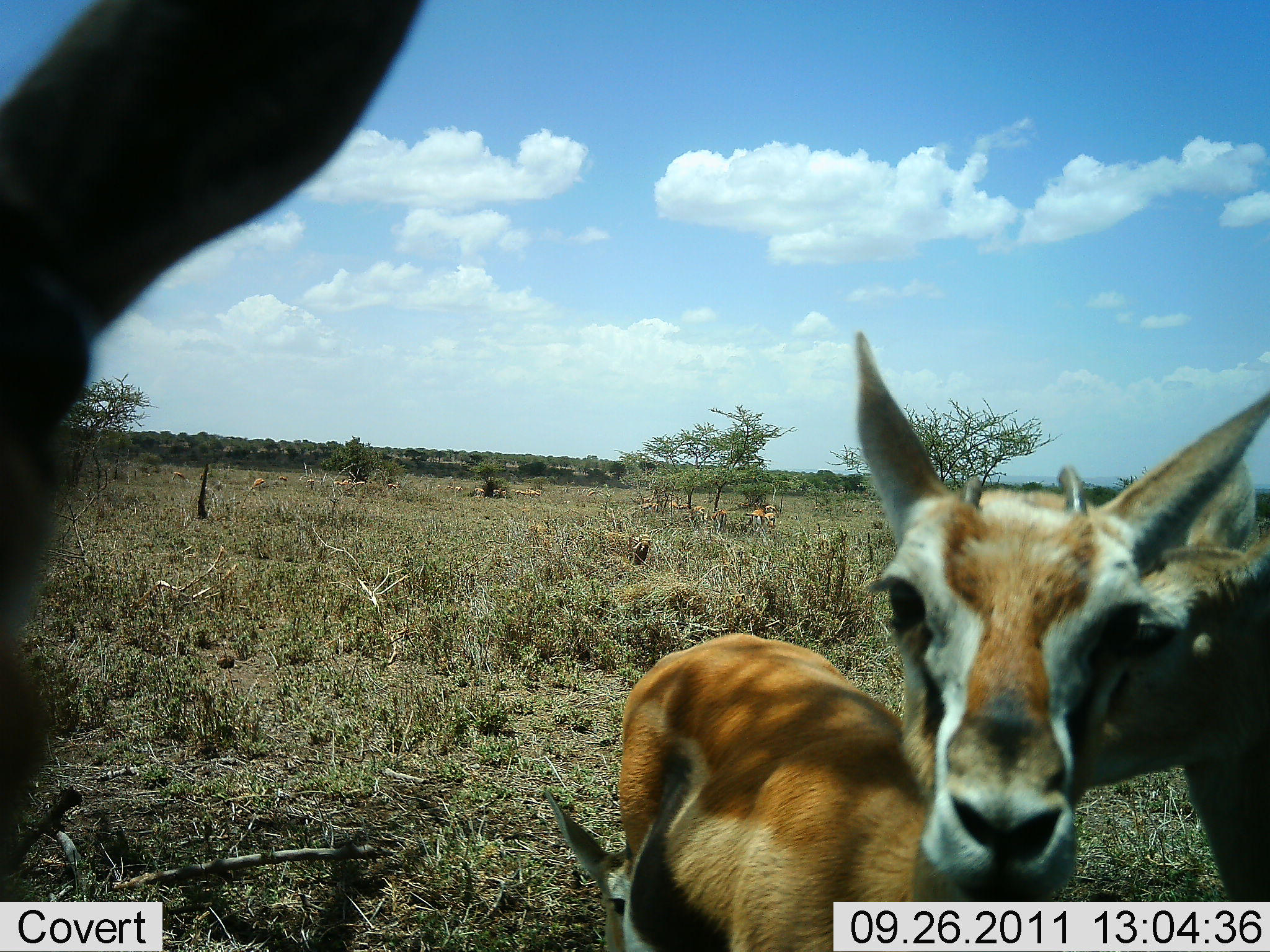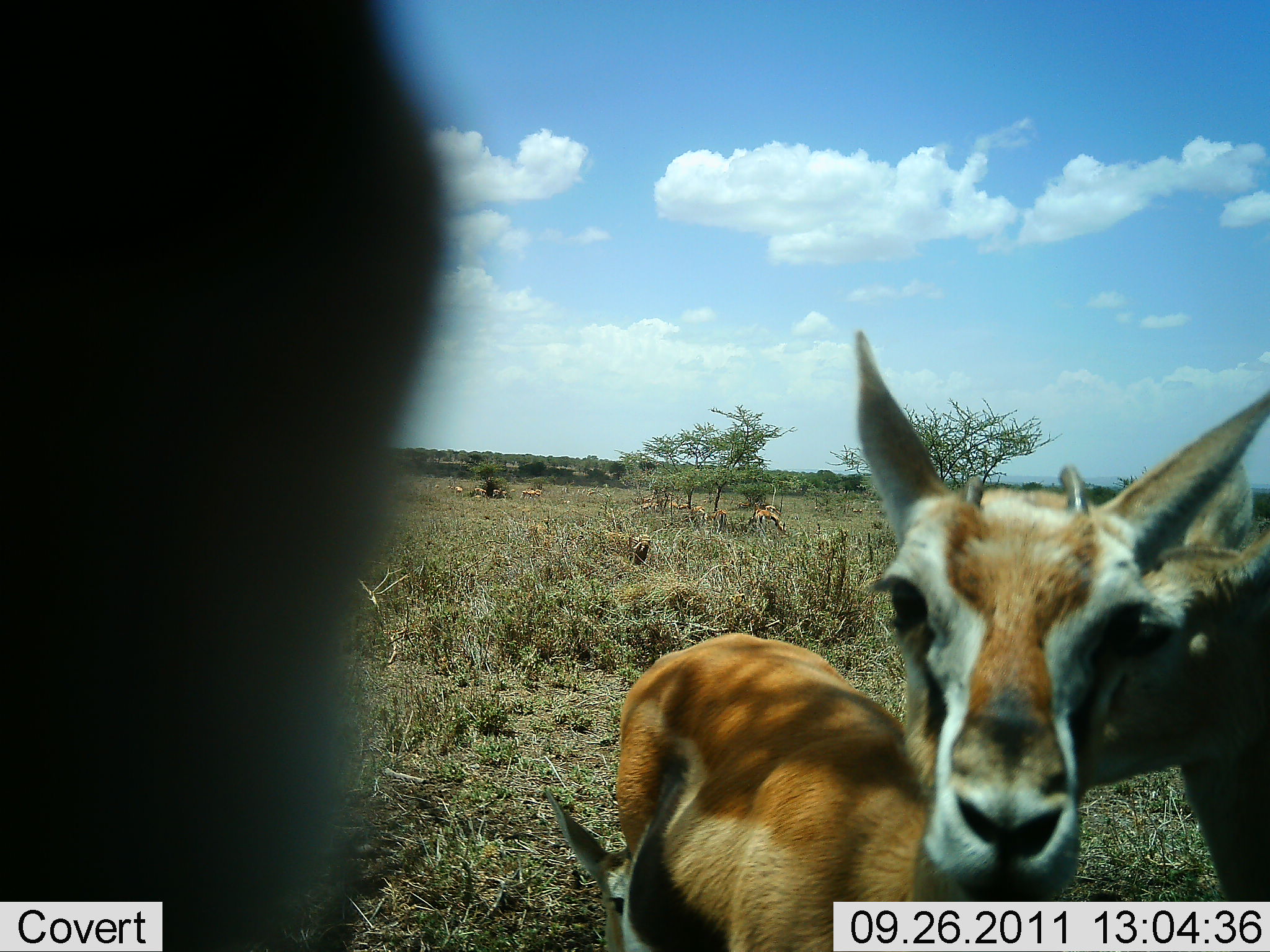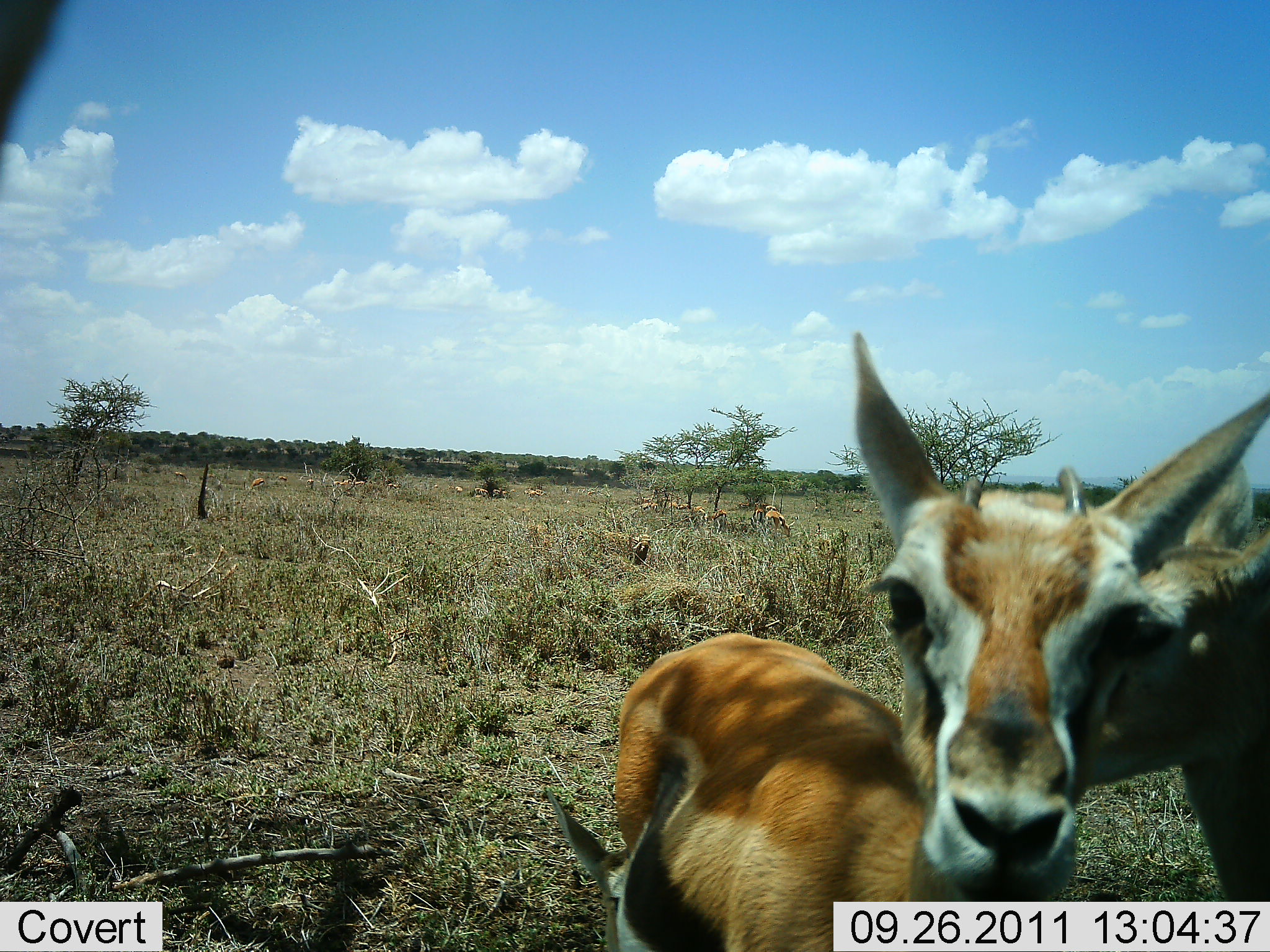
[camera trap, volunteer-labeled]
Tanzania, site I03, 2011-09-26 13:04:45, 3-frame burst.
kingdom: Animalia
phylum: Chordata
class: Mammalia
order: Artiodactyla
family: Bovidae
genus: Eudorcas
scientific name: Eudorcas thomsonii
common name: thomson's gazelle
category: gazellethomsons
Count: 3.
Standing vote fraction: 93%.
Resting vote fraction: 14%.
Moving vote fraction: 7%.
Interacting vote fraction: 14%.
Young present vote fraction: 7%.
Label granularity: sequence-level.